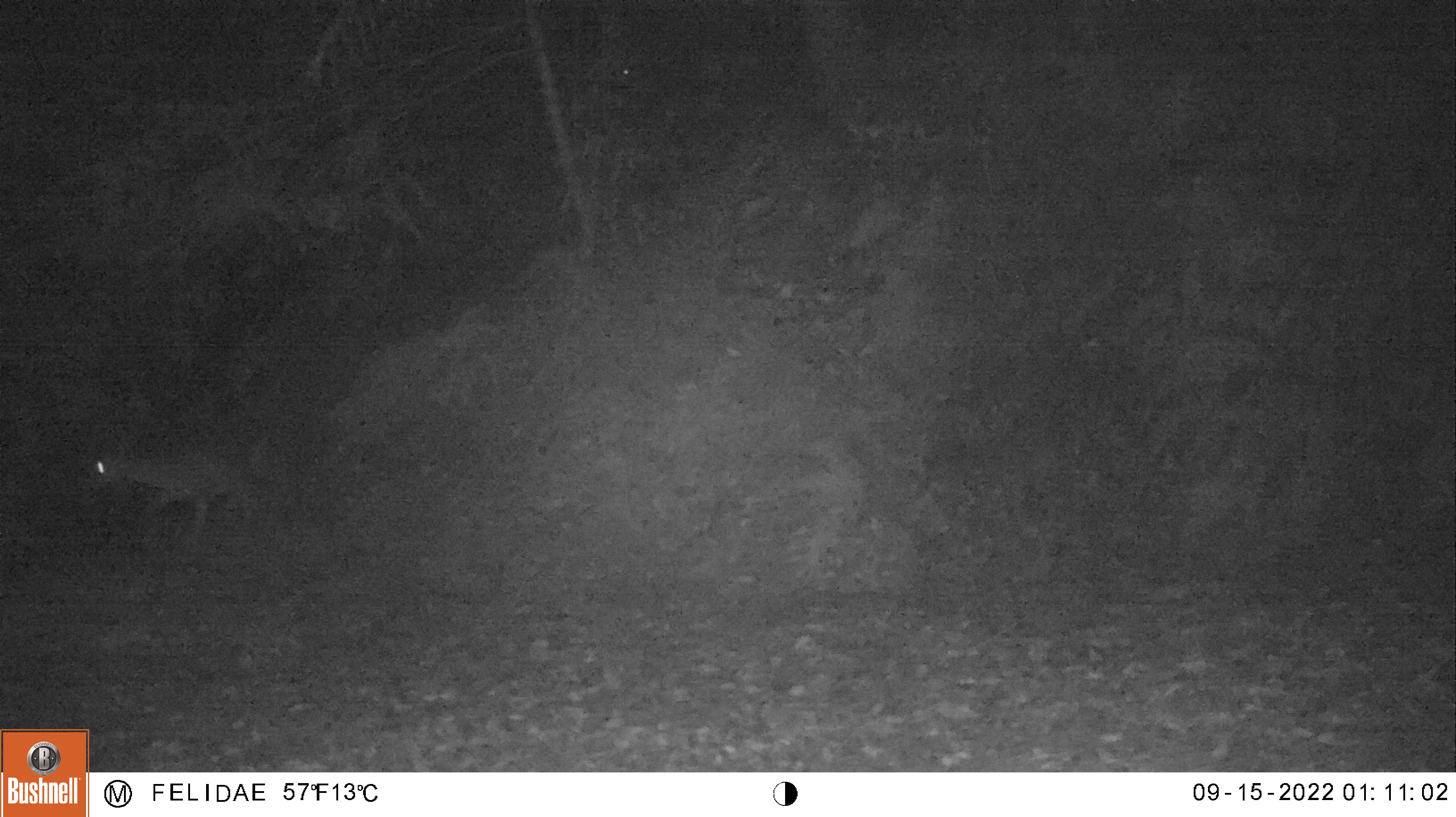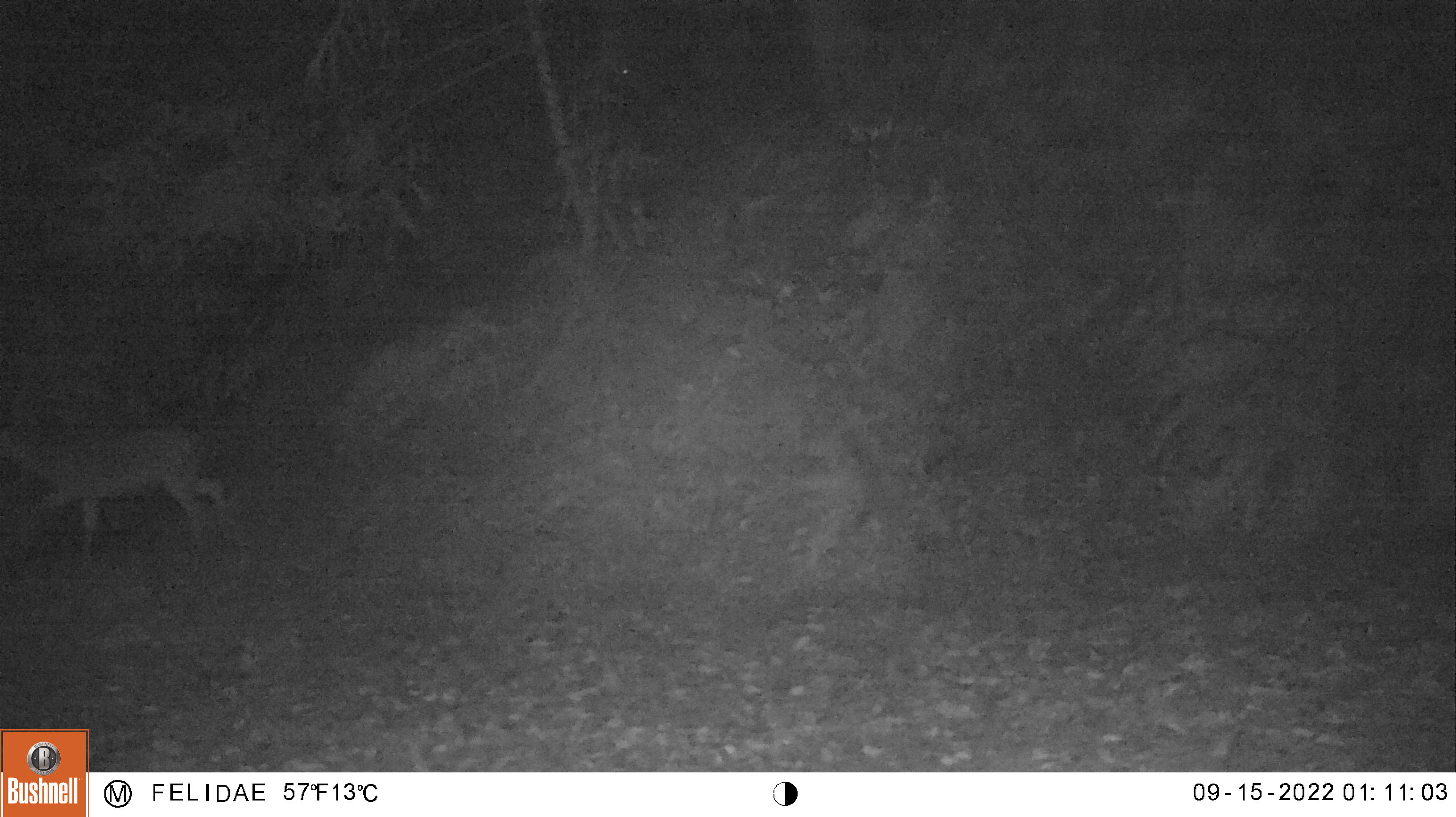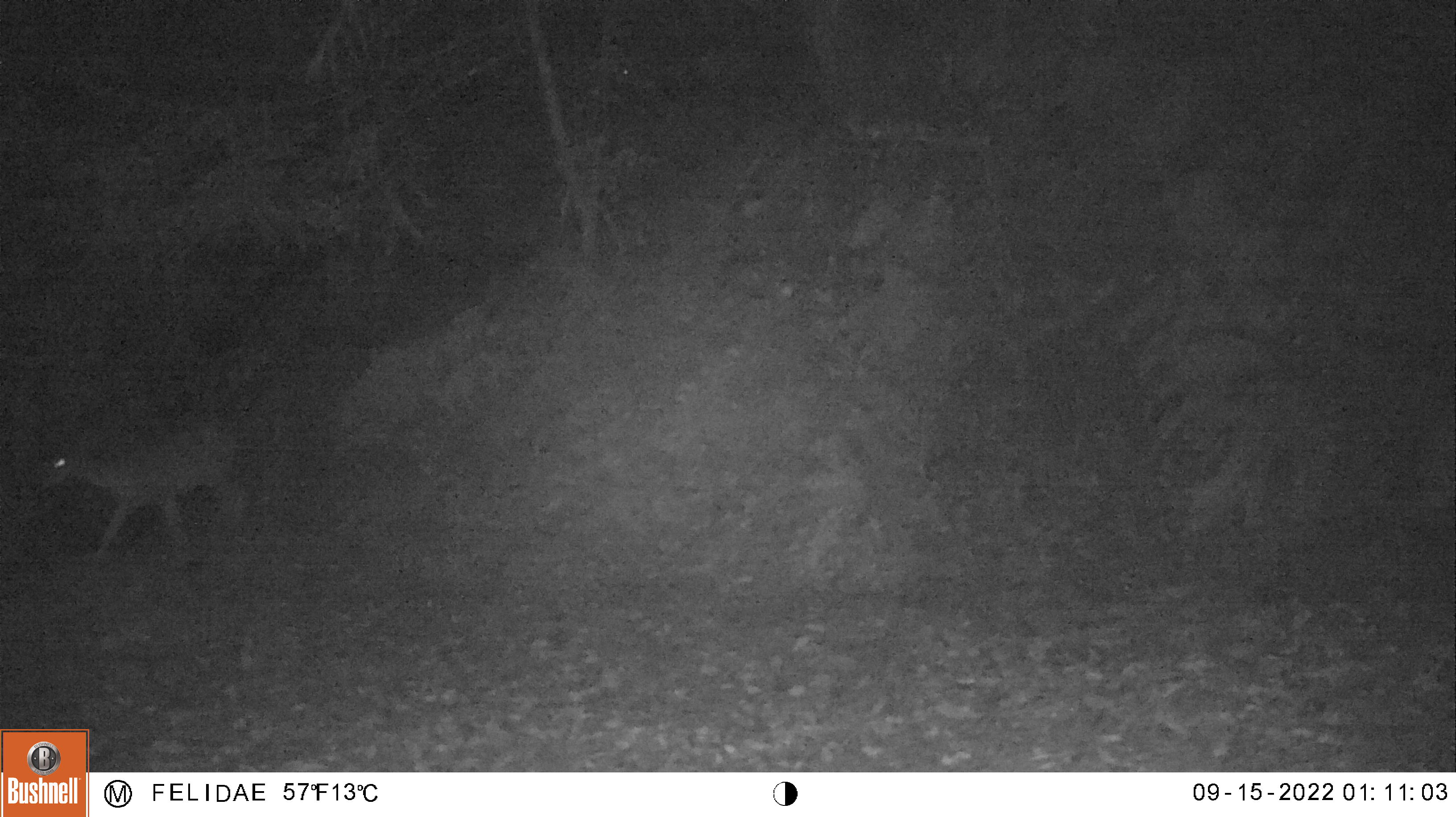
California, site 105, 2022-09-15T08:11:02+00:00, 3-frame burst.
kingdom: Animalia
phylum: Chordata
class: Mammalia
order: Artiodactyla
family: Cervidae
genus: Odocoileus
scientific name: Odocoileus hemionus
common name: mule deer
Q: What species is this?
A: Mule deer (Odocoileus hemionus).